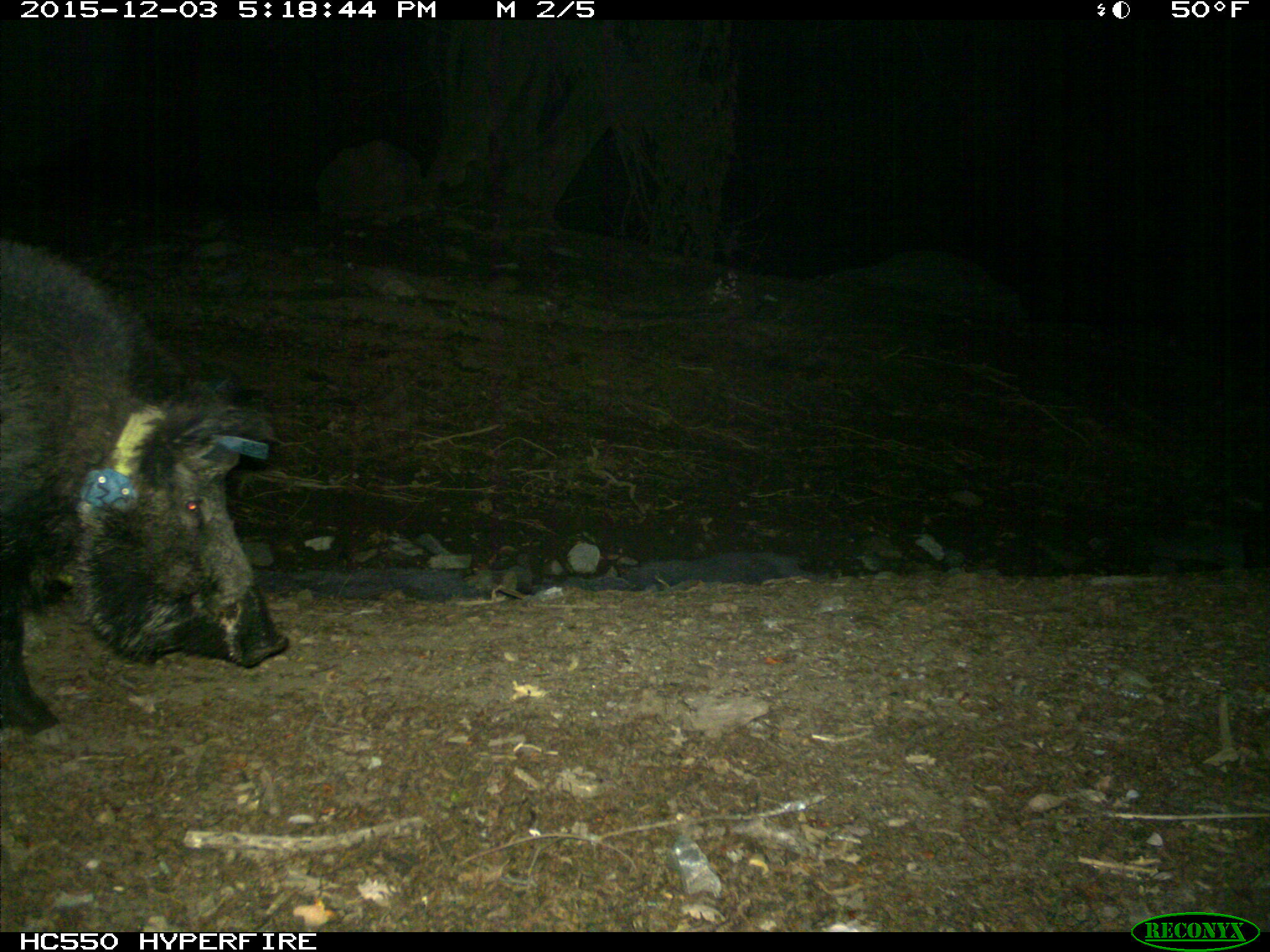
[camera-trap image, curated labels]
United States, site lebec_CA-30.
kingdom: Animalia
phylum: Chordata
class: Mammalia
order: Artiodactyla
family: Suidae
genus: Sus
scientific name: Sus scrofa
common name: wild boar